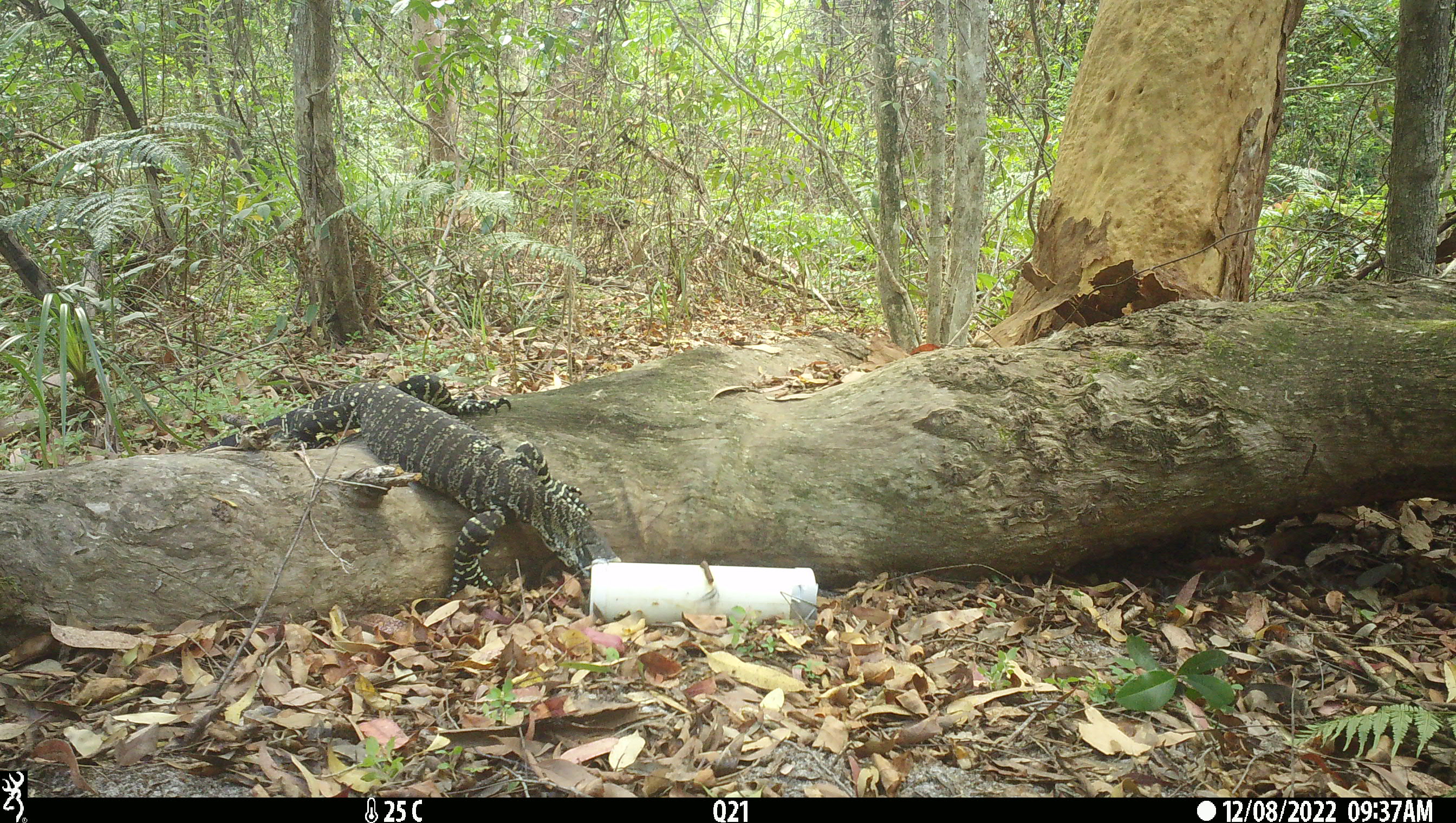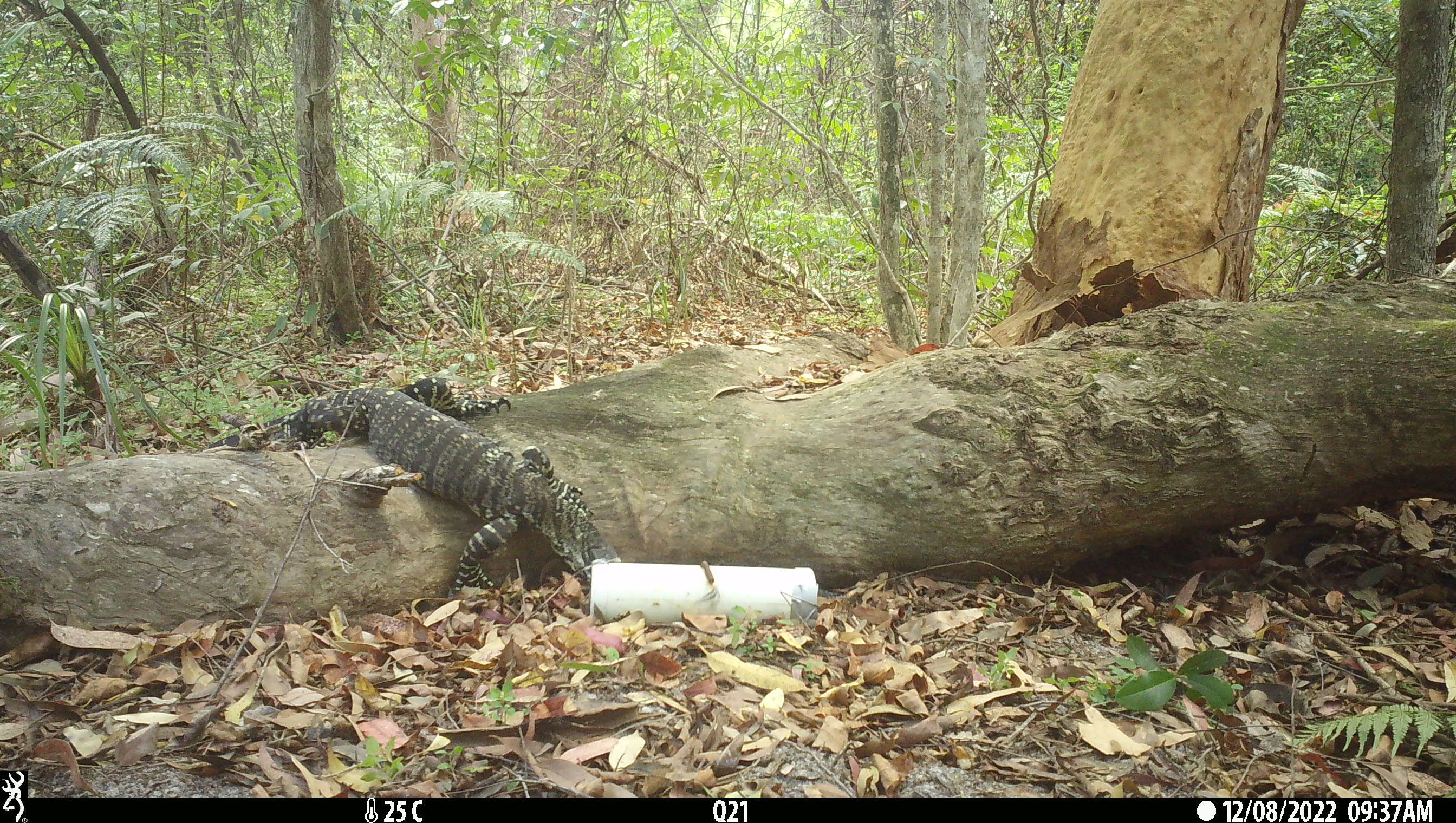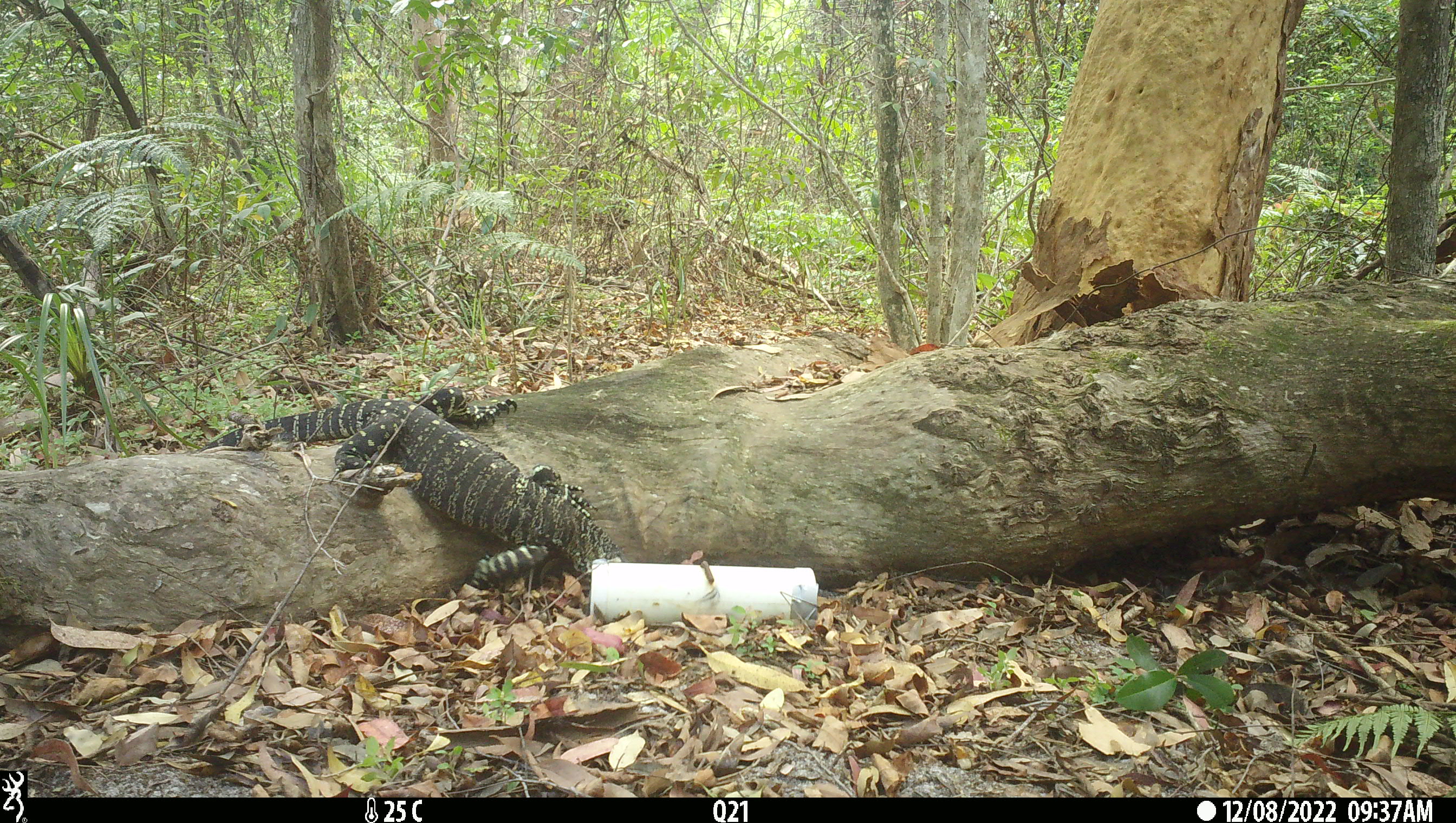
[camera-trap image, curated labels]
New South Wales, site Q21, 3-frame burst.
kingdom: Animalia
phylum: Chordata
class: Reptilia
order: Squamata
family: Varanidae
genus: Varanus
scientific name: Varanus varius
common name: lace monitor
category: goanna